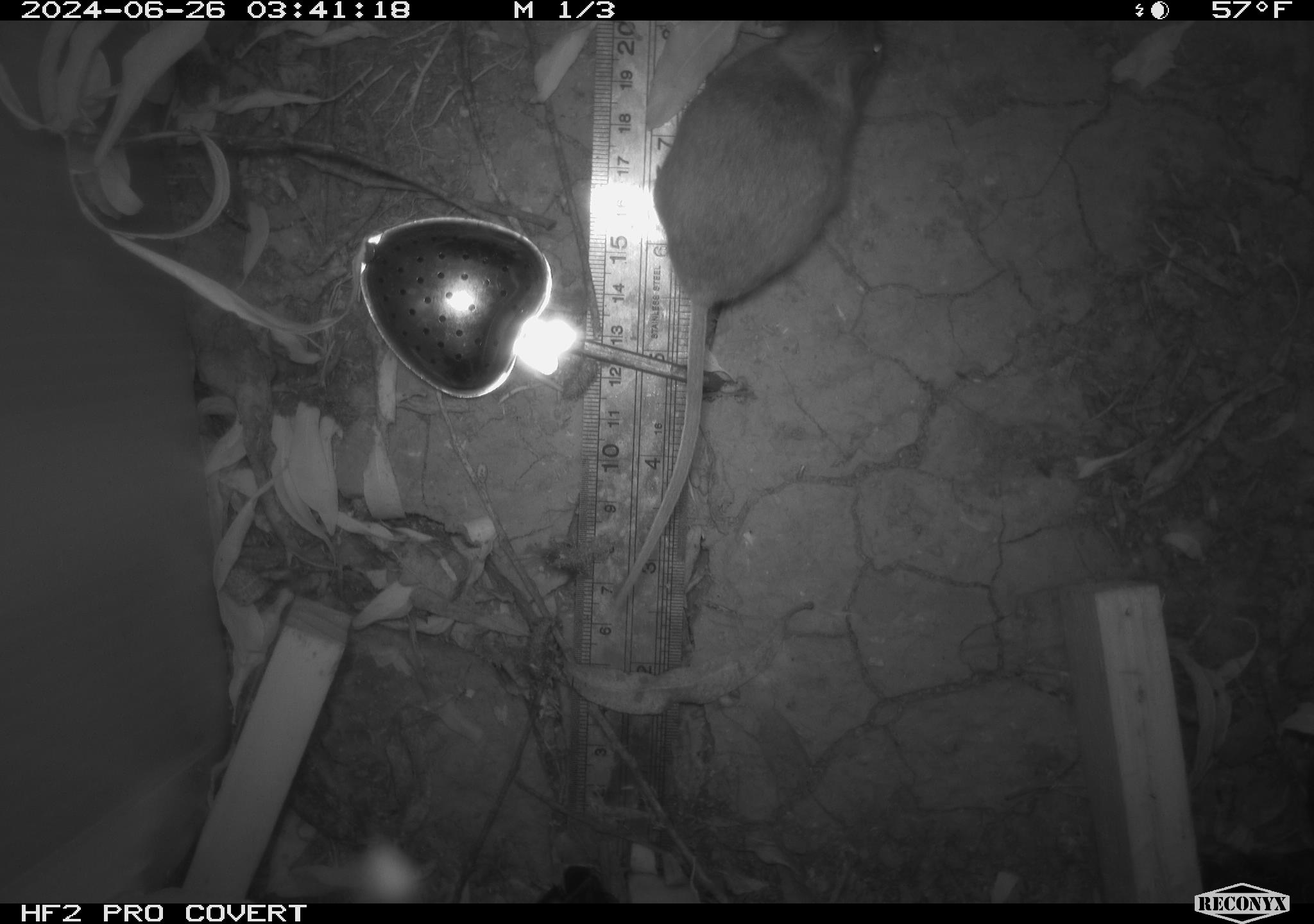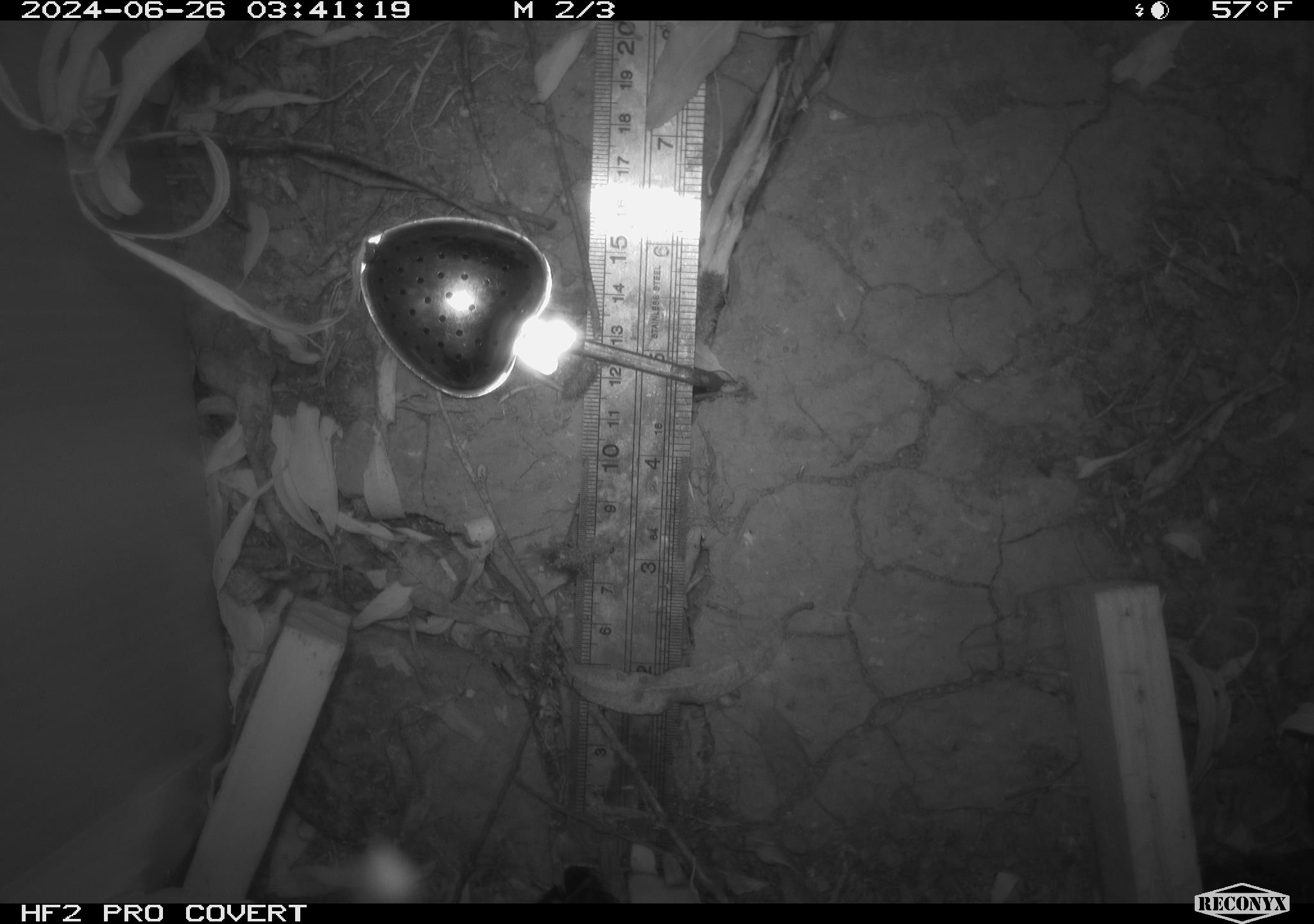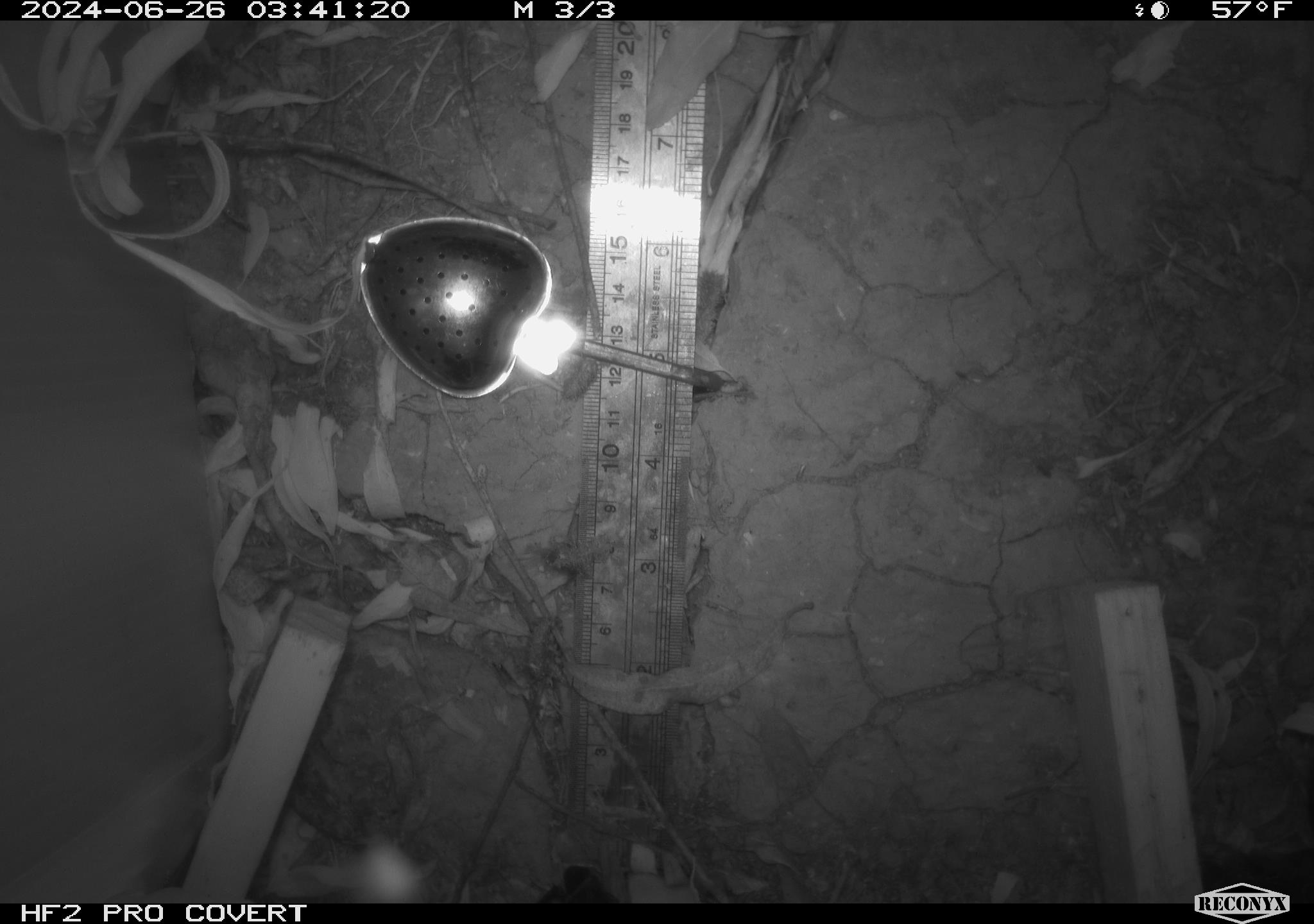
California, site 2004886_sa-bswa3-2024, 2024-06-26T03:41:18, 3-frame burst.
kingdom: Animalia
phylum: Chordata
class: Mammalia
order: Rodentia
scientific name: Rodentia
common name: mouse species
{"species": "mouse species (Rodentia)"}